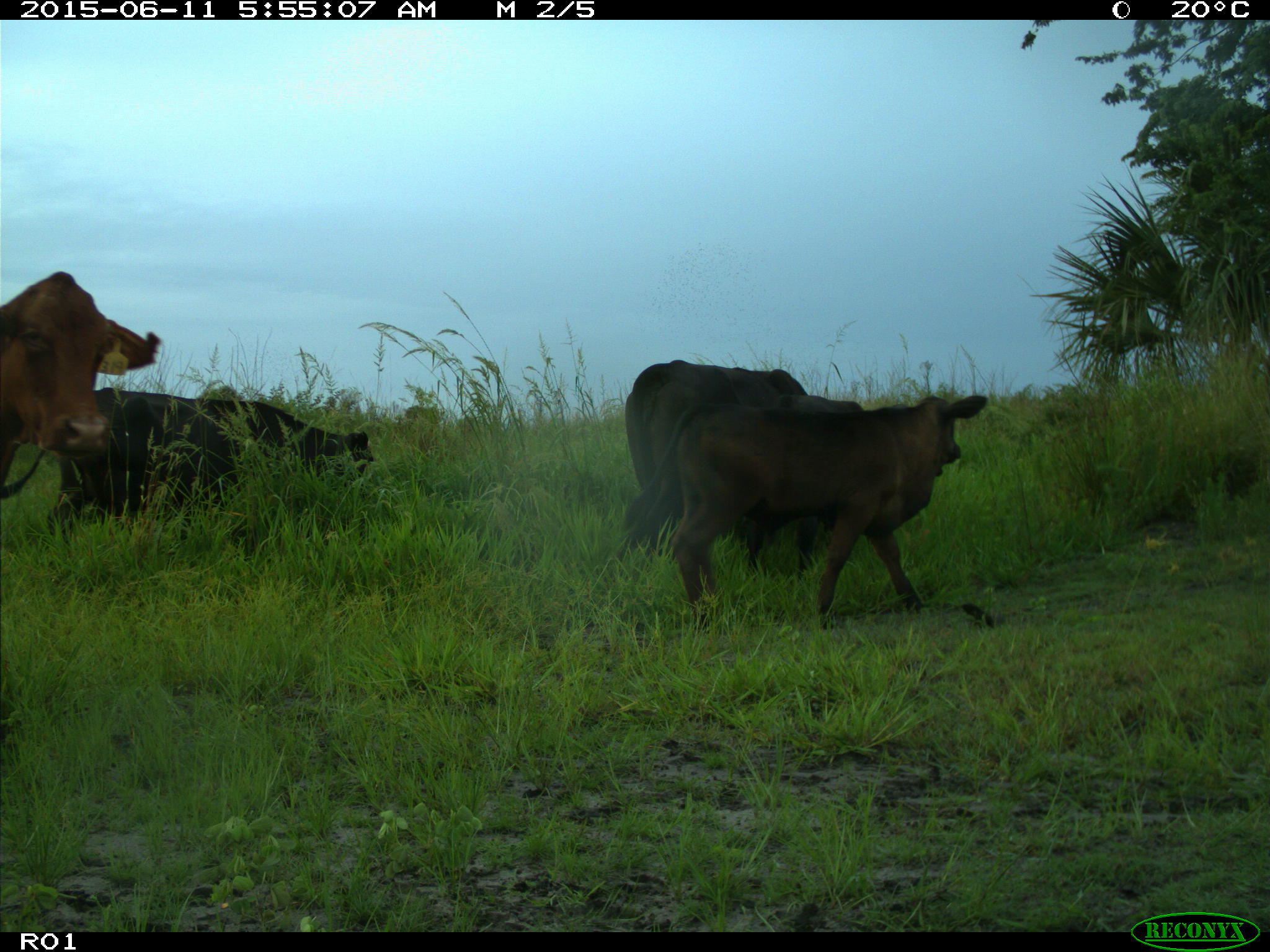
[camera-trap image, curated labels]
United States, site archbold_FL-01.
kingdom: Animalia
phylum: Chordata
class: Mammalia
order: Artiodactyla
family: Bovidae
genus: Bos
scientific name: Bos taurus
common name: domestic cow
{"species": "Bos taurus (domestic cow)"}